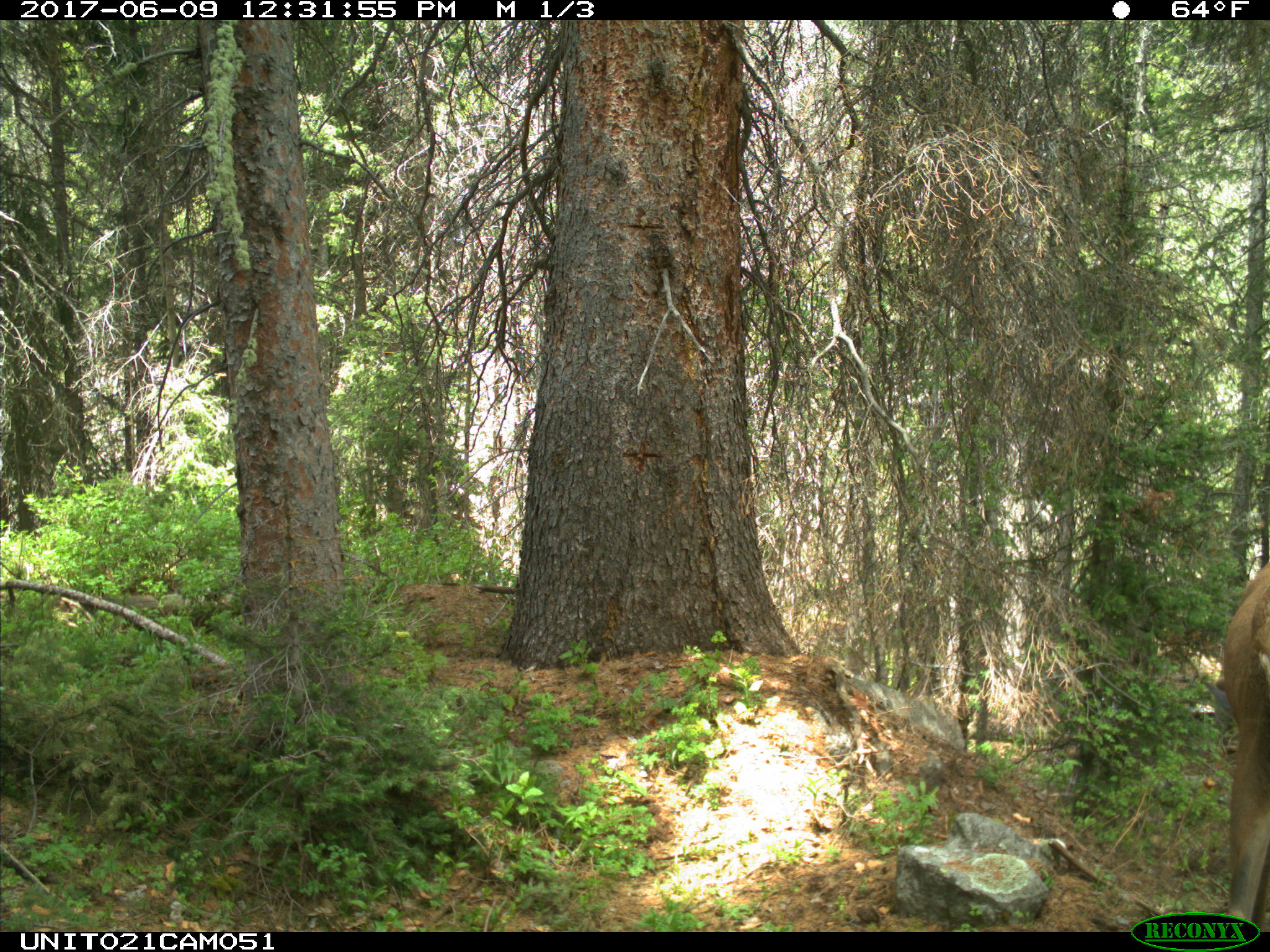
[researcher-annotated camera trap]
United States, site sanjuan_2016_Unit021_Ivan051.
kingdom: Animalia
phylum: Chordata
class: Mammalia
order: Artiodactyla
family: Cervidae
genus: Cervus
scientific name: Cervus elaphus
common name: red deer